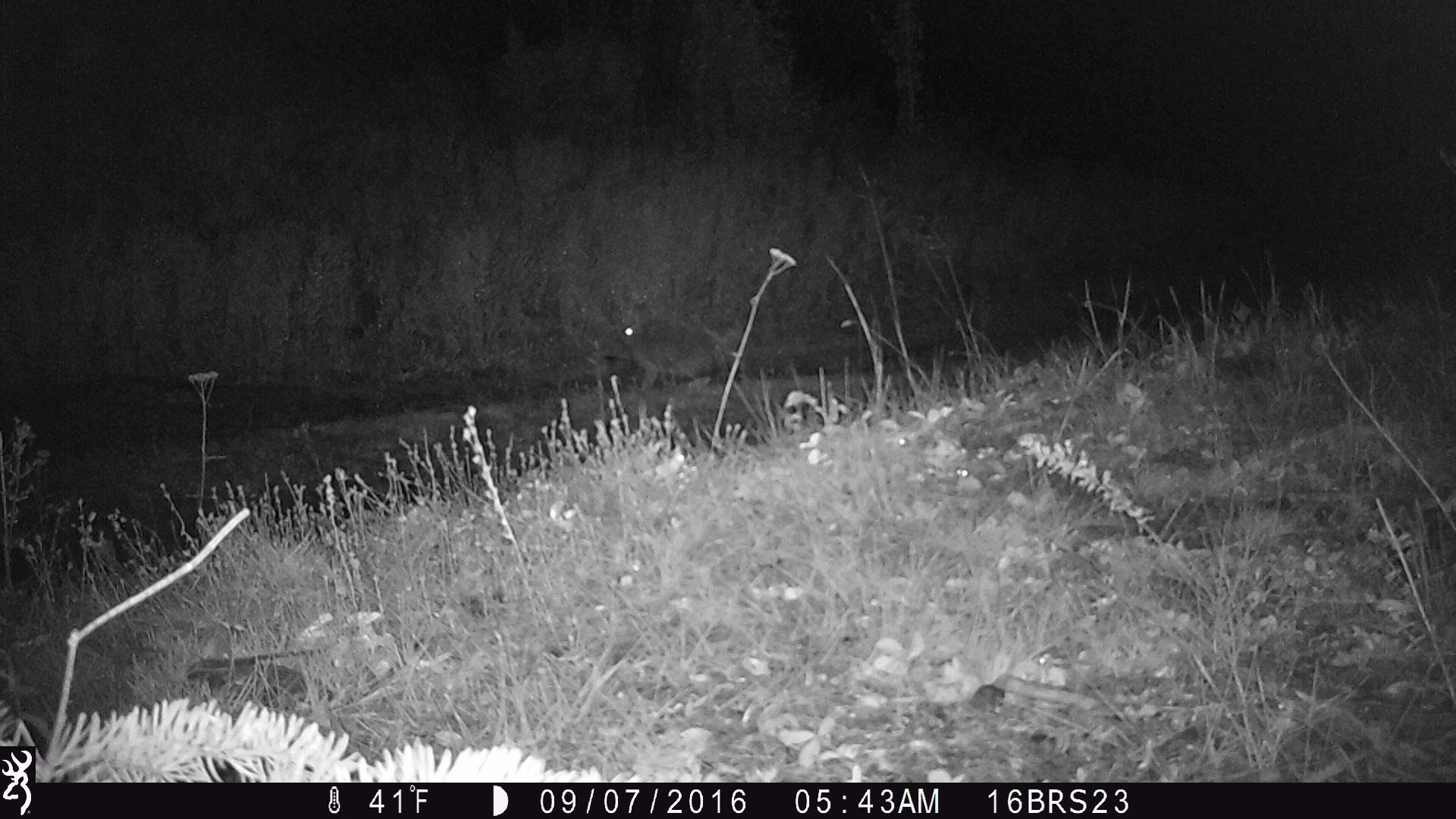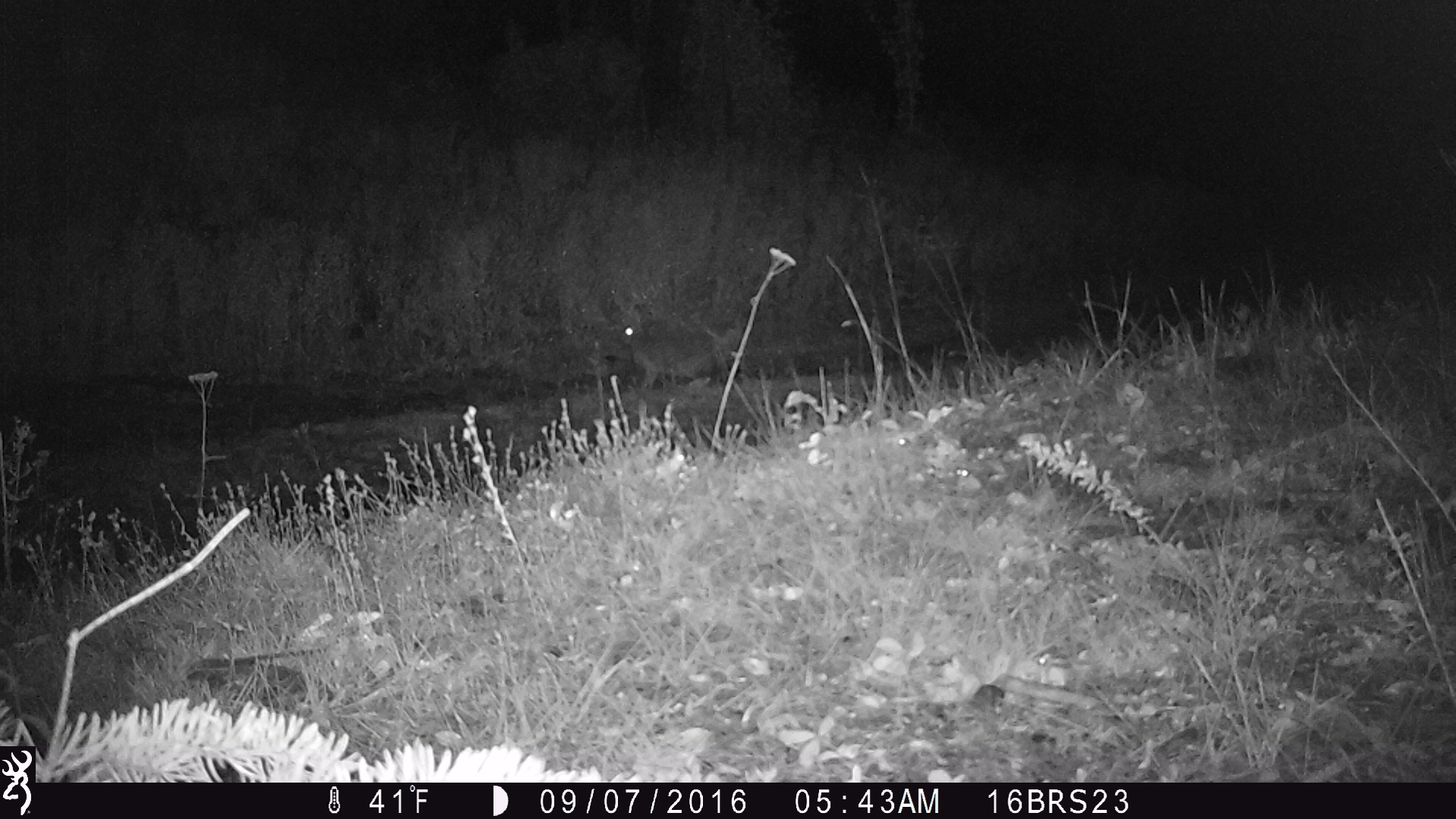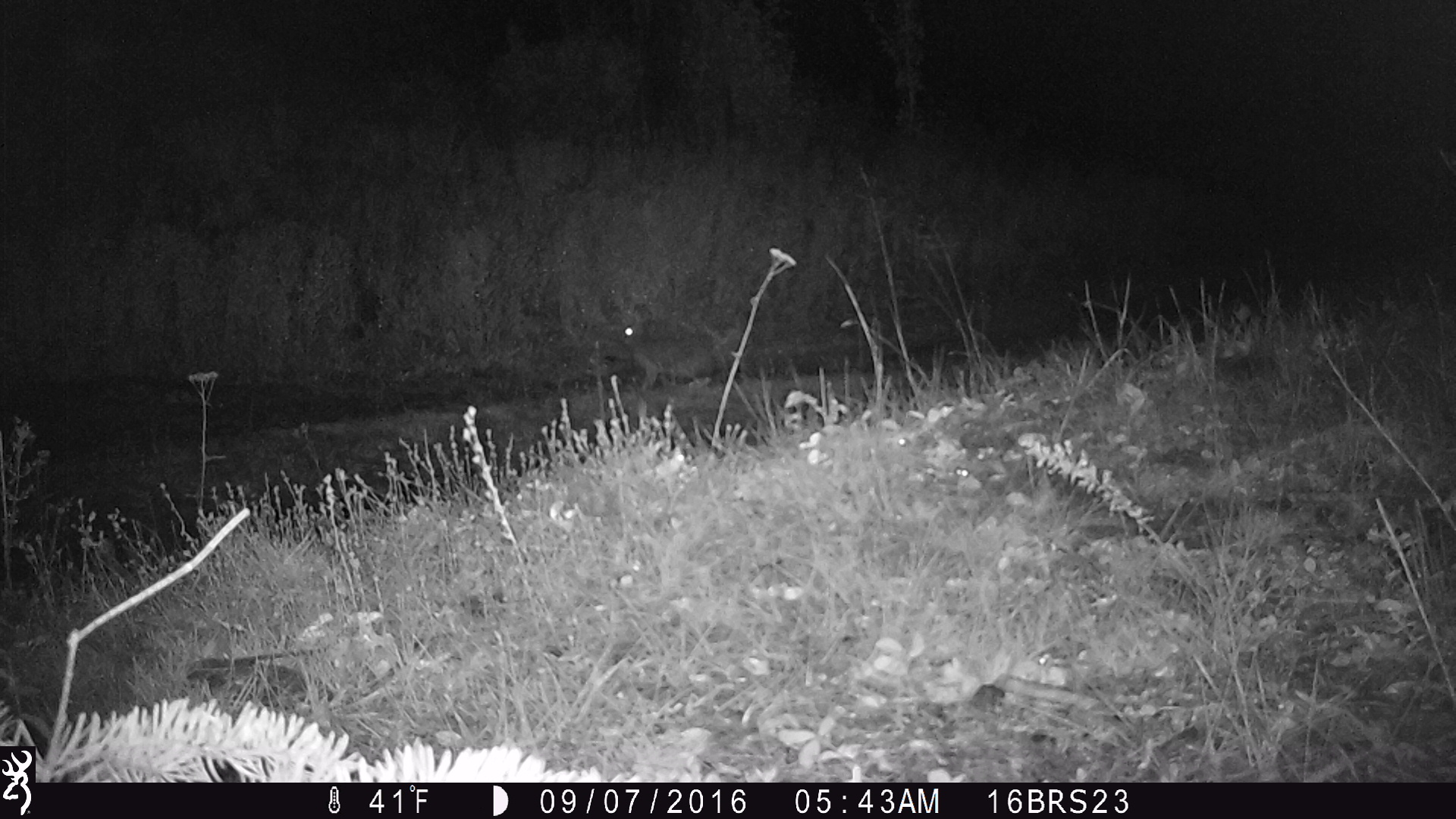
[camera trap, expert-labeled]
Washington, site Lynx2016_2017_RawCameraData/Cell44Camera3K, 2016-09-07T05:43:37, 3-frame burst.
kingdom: Animalia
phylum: Chordata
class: Mammalia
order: Lagomorpha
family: Leporidae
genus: Lepus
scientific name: Lepus americanus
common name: snowshoe hare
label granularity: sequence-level